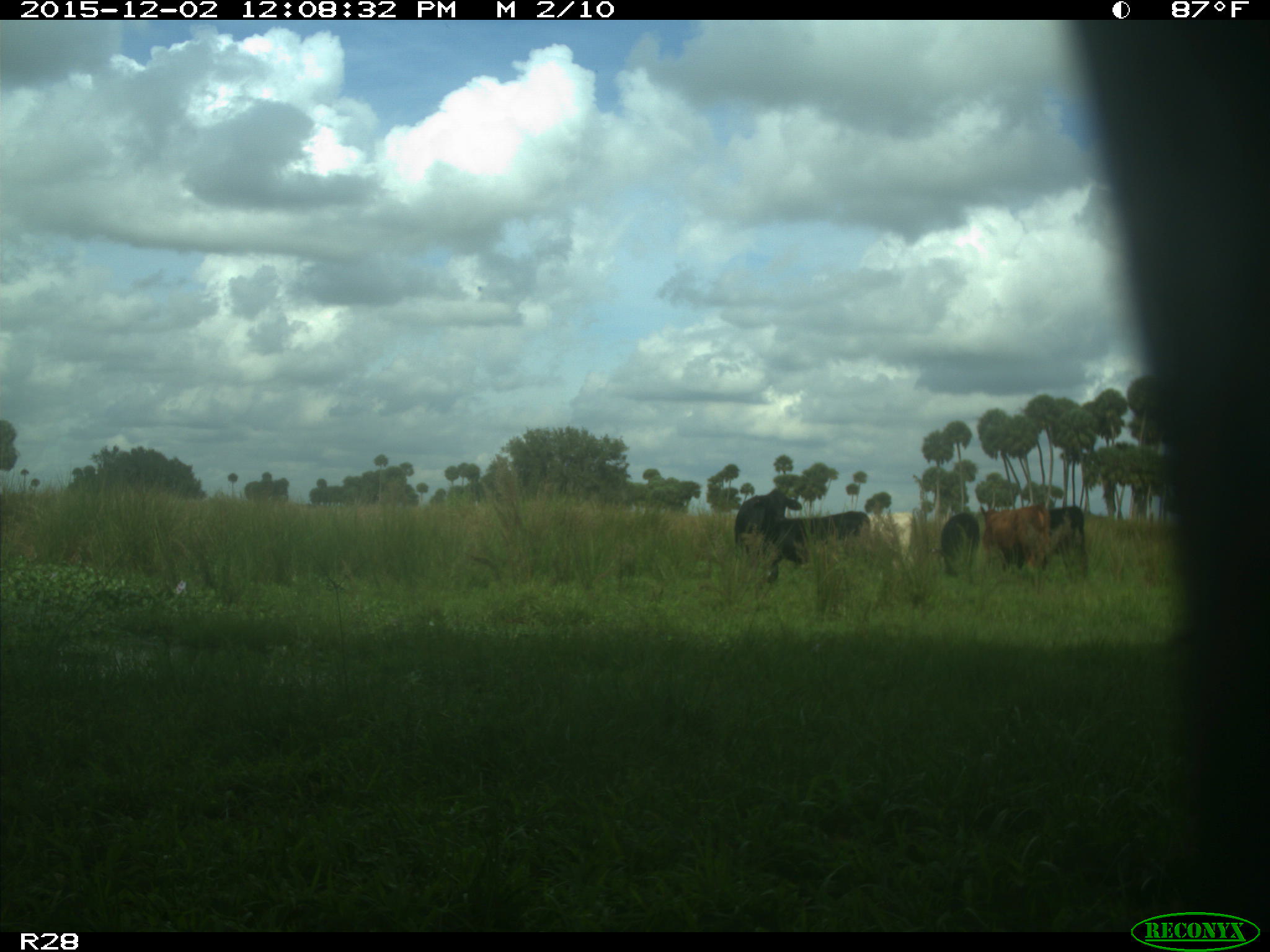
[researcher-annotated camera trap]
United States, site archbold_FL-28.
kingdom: Animalia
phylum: Chordata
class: Mammalia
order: Artiodactyla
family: Bovidae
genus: Bos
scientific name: Bos taurus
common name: domestic cow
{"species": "Bos taurus (domestic cow)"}